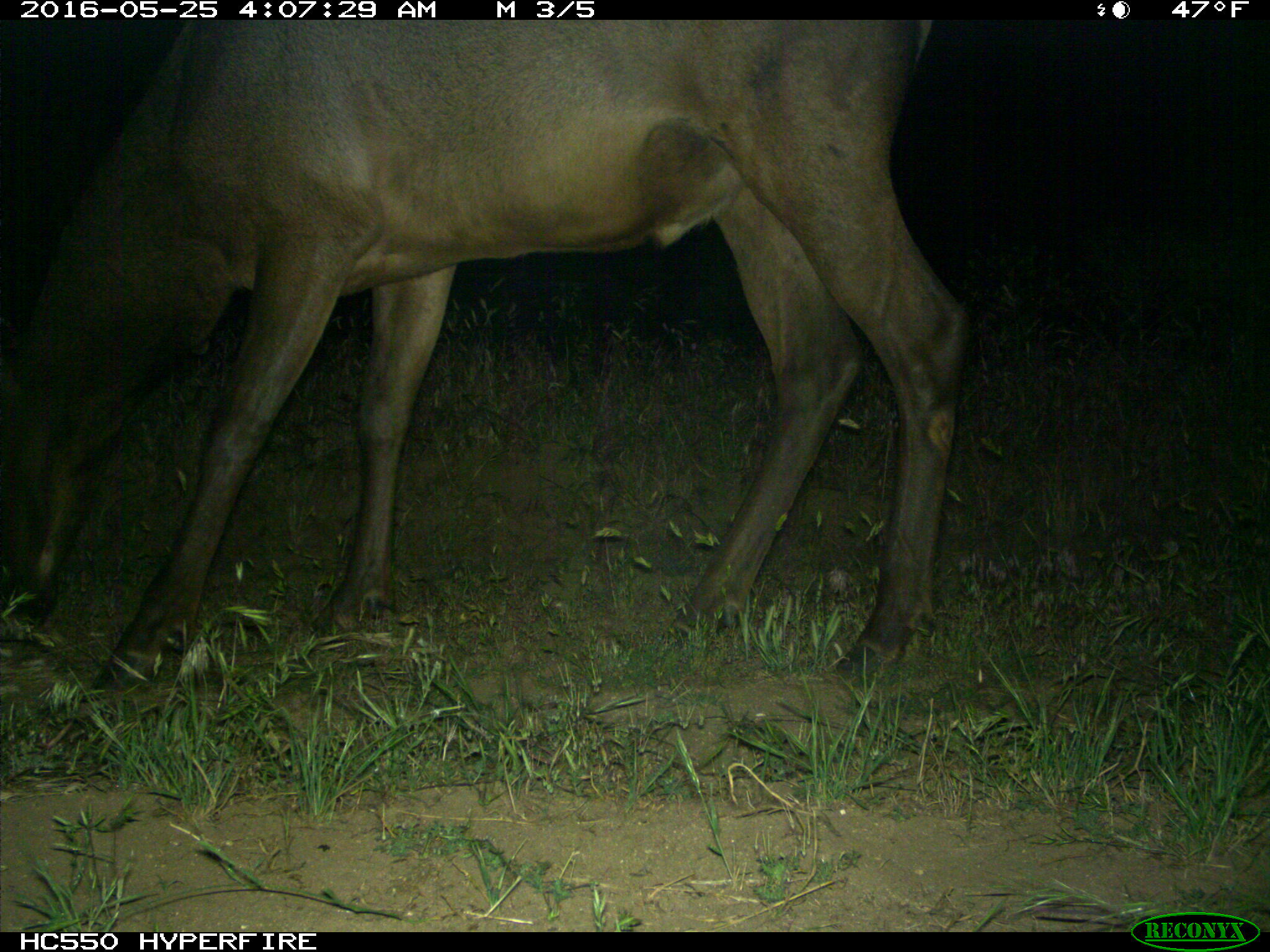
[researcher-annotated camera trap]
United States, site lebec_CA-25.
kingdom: Animalia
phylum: Chordata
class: Mammalia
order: Artiodactyla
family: Cervidae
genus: Cervus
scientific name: Cervus canadensis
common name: elk